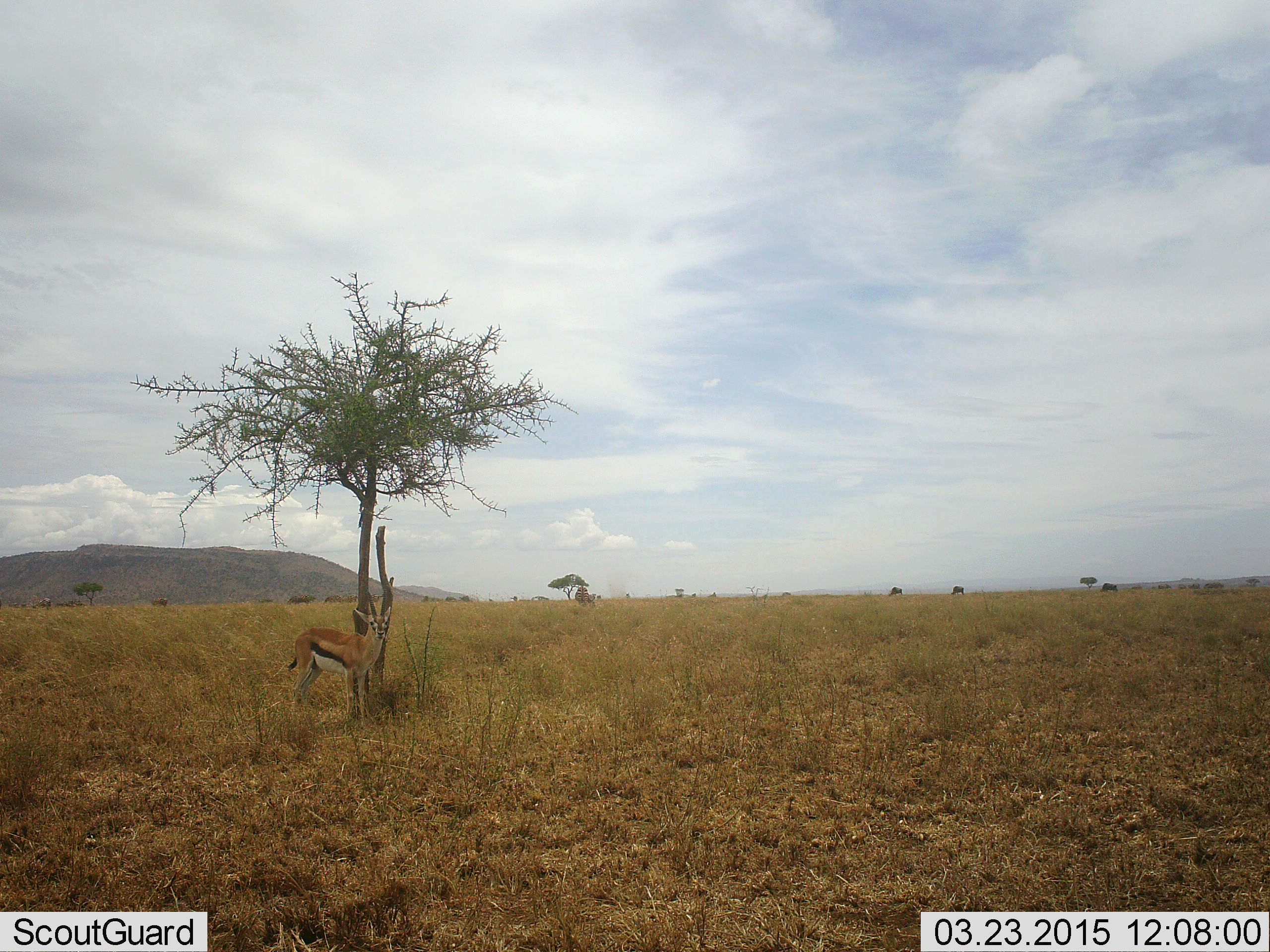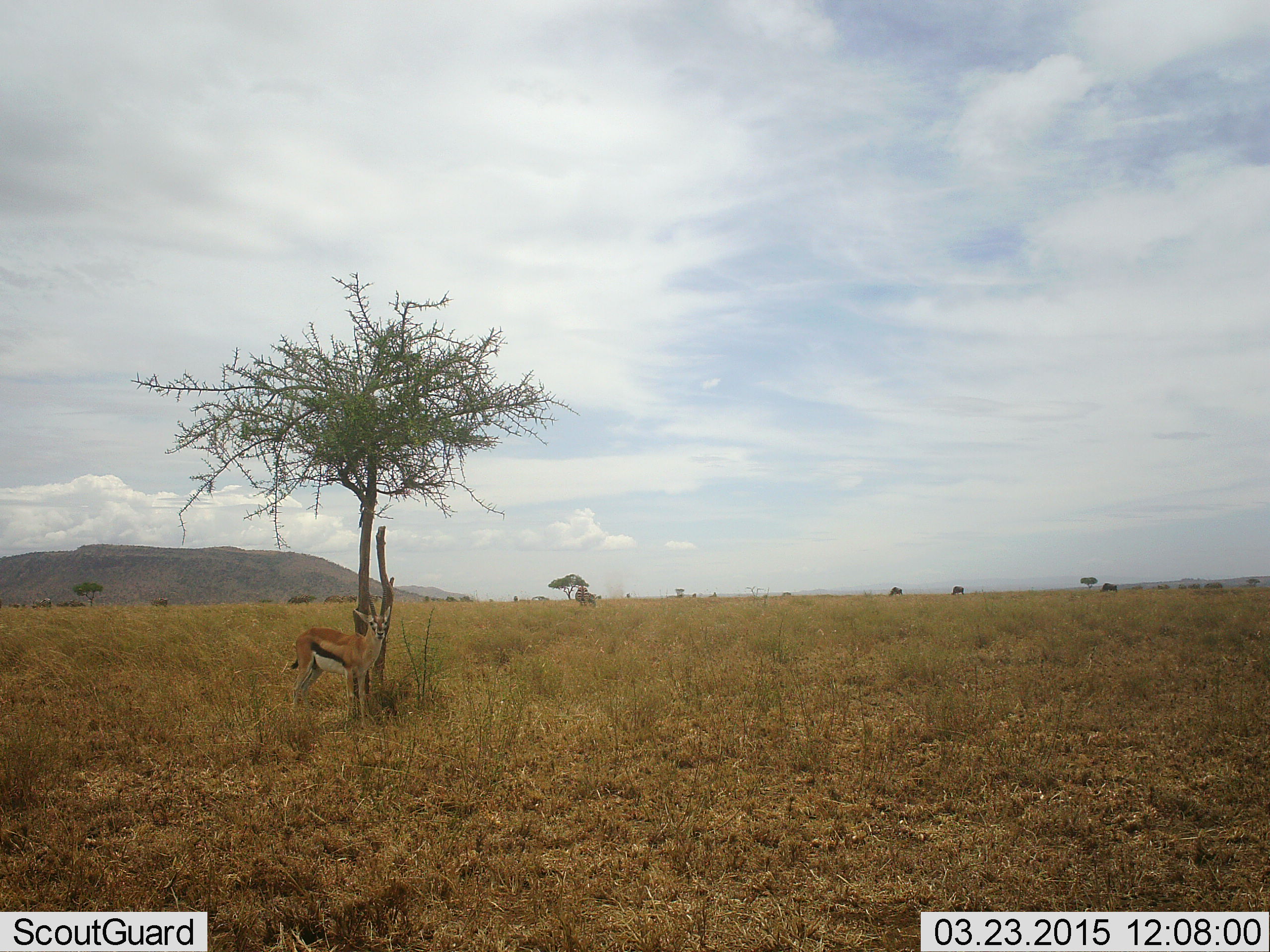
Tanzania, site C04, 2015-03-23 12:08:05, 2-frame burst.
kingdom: Animalia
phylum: Chordata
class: Mammalia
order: Artiodactyla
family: Bovidae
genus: Eudorcas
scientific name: Eudorcas thomsonii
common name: thomson's gazelle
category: gazellethomsons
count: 1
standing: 100%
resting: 0%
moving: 0%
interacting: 0%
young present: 0%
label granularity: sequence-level